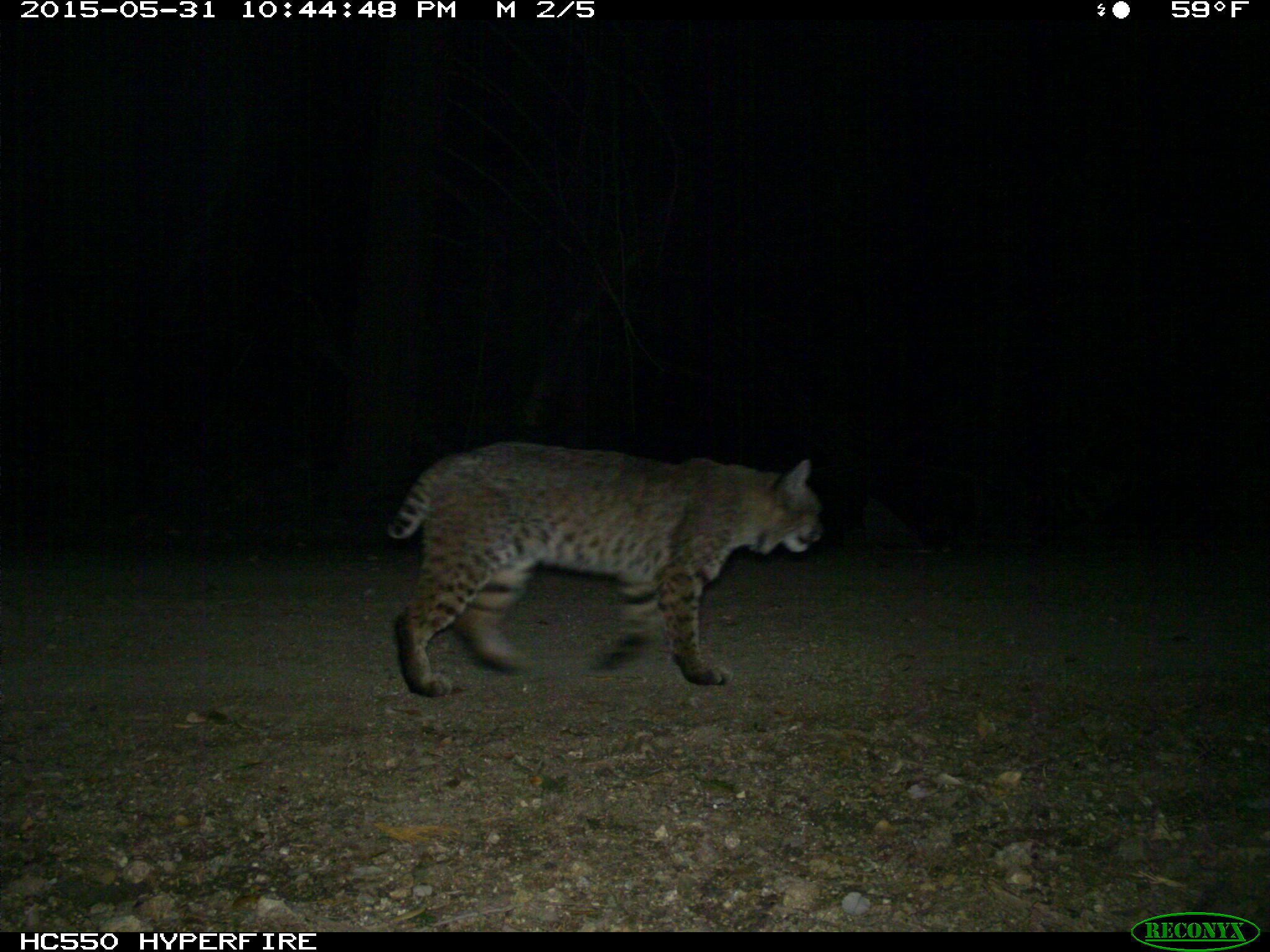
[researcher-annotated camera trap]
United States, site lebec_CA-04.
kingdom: Animalia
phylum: Chordata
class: Mammalia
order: Carnivora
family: Felidae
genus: Lynx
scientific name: Lynx rufus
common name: bobcat